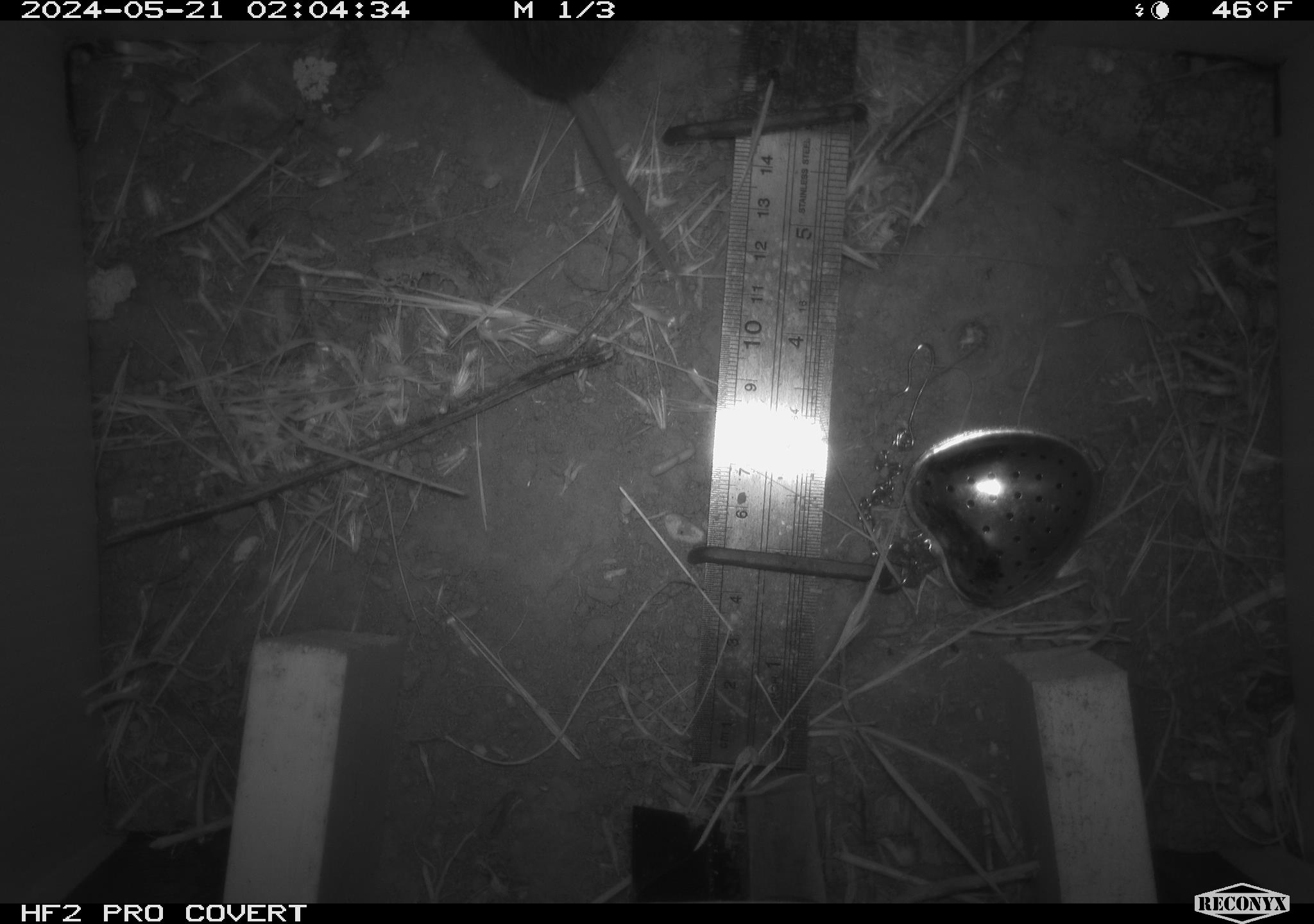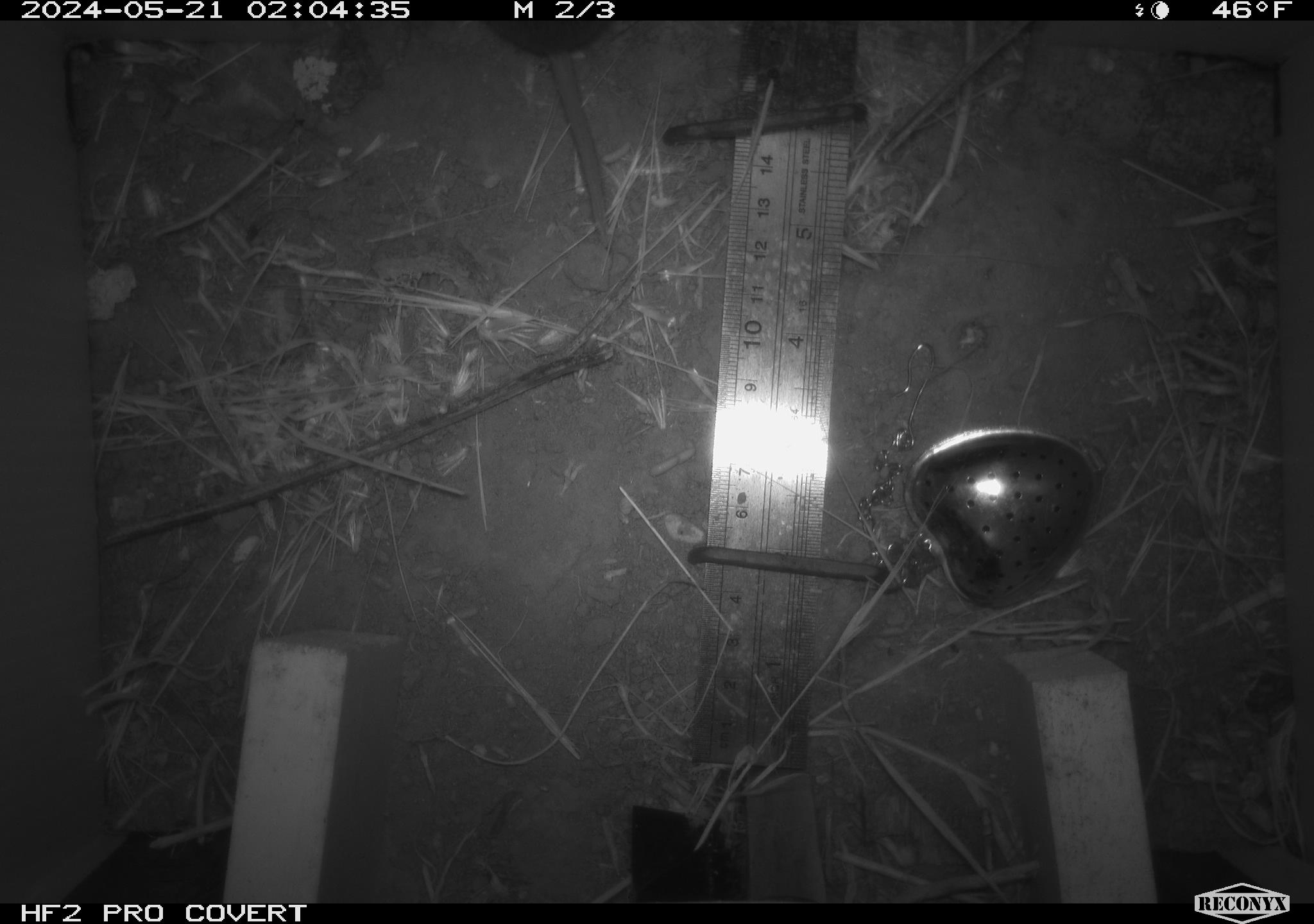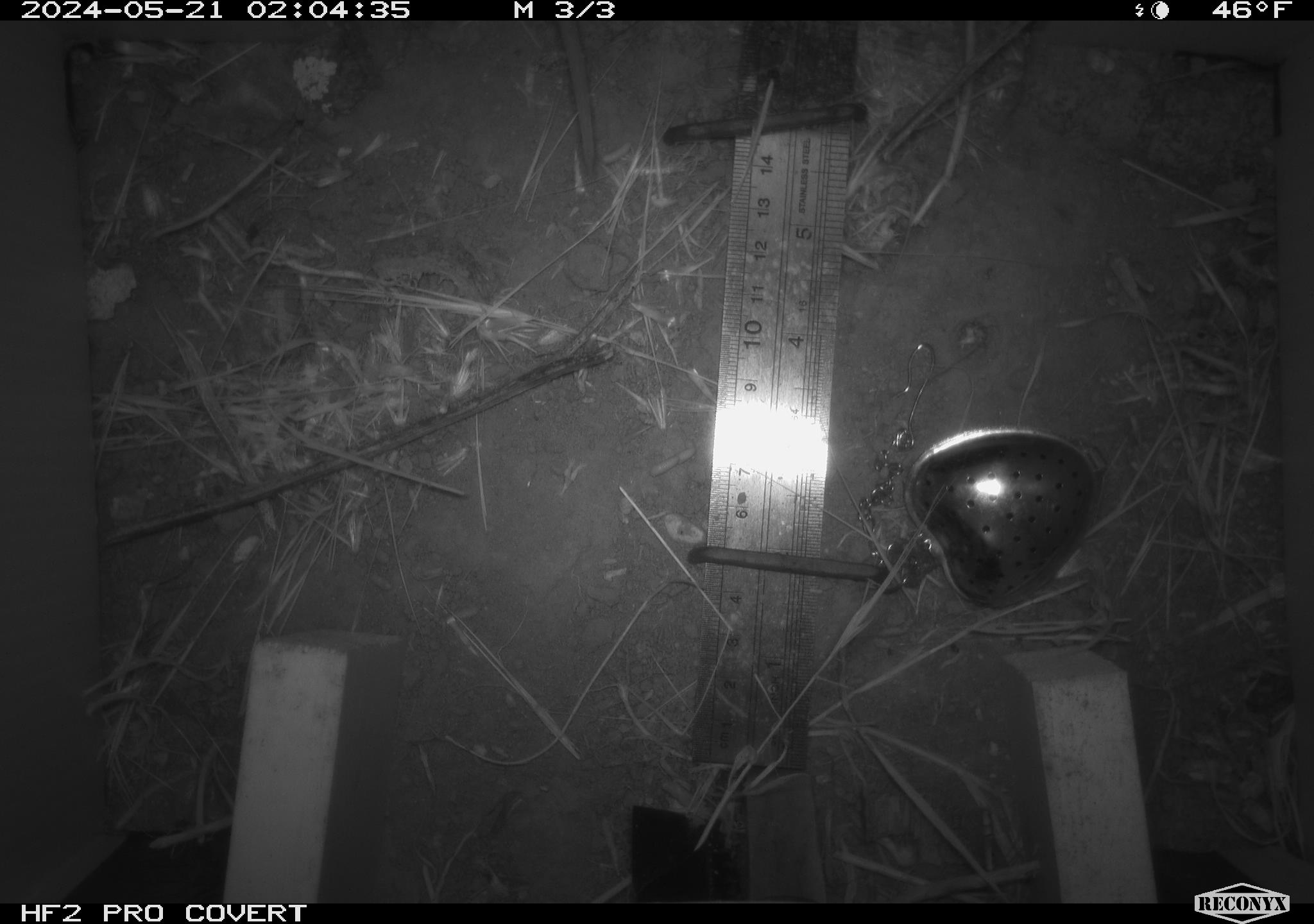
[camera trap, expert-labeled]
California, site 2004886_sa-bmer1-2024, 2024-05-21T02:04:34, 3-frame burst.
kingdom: Animalia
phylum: Chordata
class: Mammalia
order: Rodentia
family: Cricetidae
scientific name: Arvicolinae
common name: voles, lemmings, and muskrats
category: arvicolinae subfamily